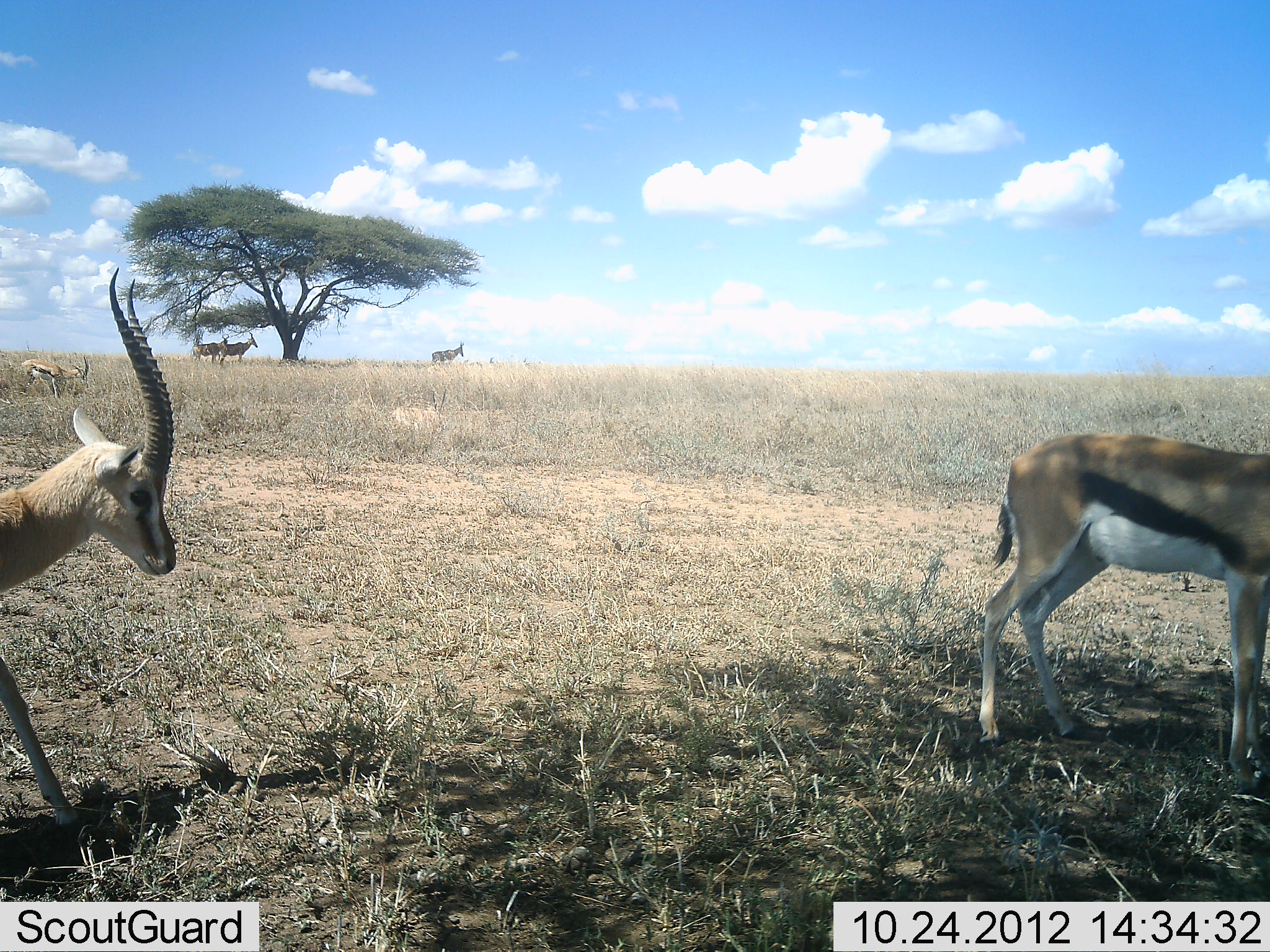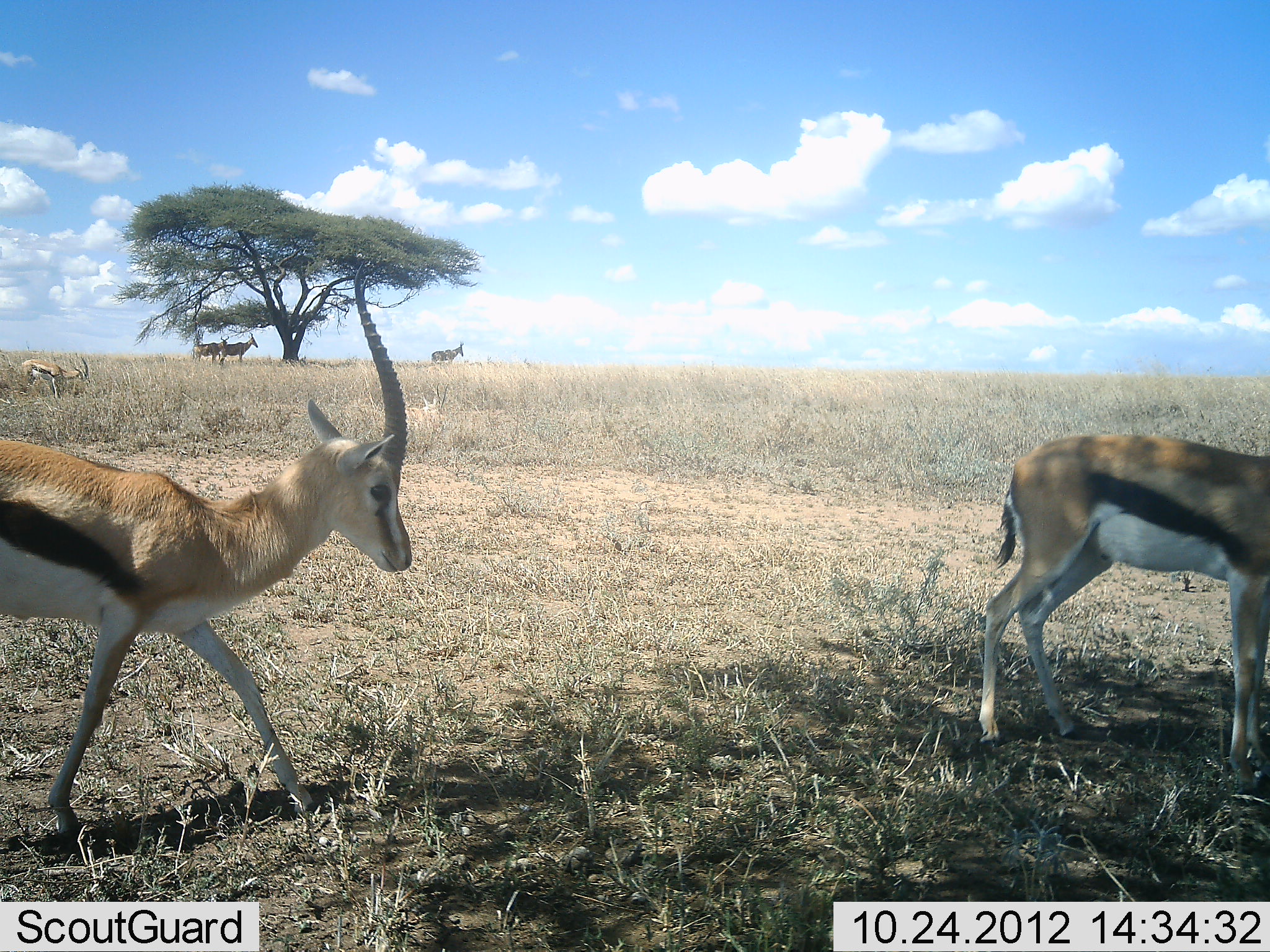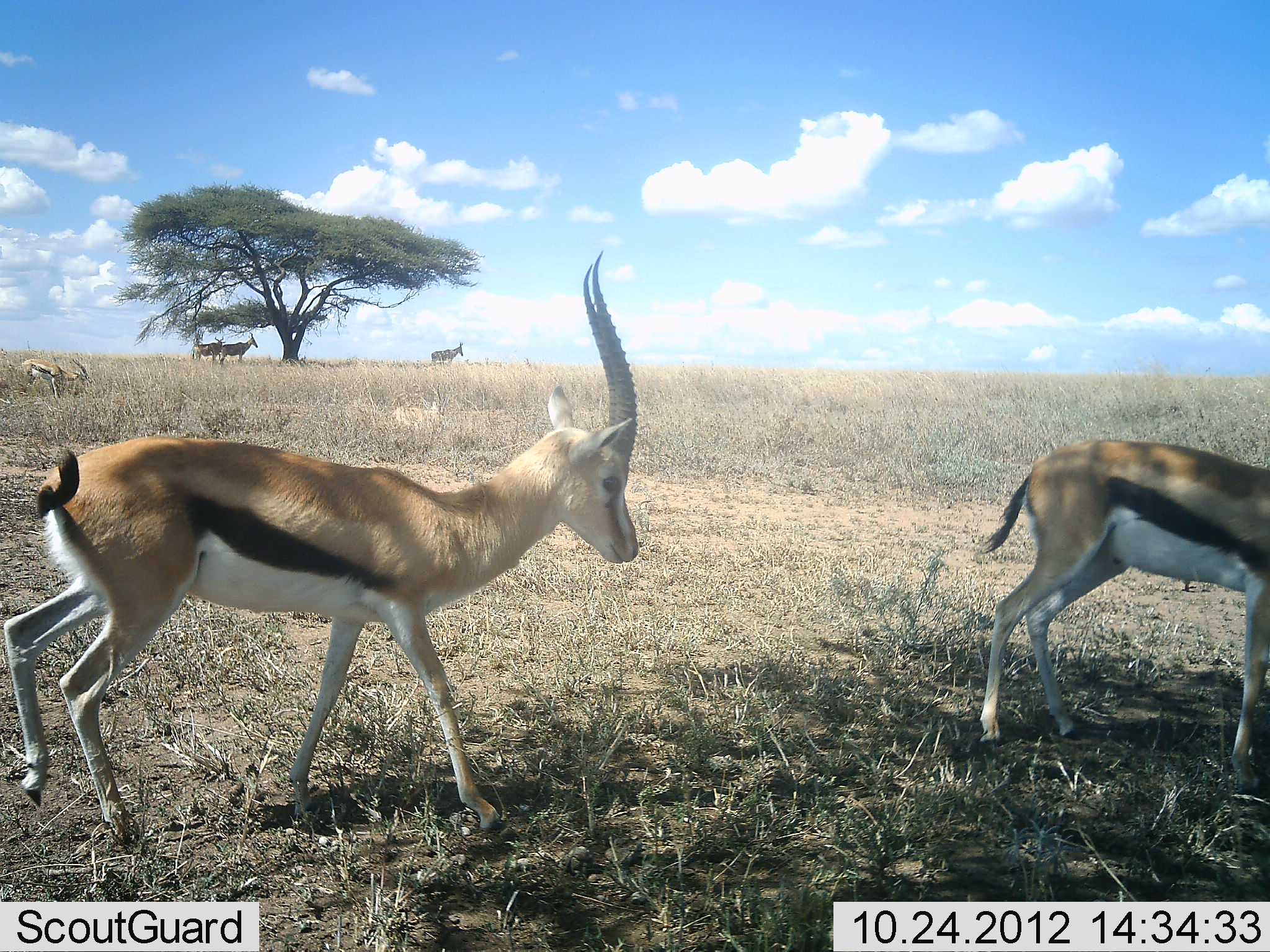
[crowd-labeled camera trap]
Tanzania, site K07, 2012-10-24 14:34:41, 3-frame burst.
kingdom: Animalia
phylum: Chordata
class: Mammalia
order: Artiodactyla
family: Bovidae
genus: Eudorcas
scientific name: Eudorcas thomsonii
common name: thomson's gazelle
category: gazellethomsons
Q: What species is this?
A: Gazellethomsons (thomson's gazelle) (Eudorcas thomsonii).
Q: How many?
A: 3.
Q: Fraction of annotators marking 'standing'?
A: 69%.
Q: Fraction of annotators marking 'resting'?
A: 0%.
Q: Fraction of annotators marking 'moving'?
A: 94%.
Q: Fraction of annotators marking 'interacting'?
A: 0%.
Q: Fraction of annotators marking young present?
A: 0%.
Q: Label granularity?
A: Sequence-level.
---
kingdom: Animalia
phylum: Chordata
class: Mammalia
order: Artiodactyla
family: Bovidae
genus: Alcelaphus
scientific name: Alcelaphus buselaphus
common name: hartebeest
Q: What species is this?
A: Hartebeest (Alcelaphus buselaphus).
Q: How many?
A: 3.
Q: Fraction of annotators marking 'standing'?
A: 100%.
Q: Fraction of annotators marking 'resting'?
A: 0%.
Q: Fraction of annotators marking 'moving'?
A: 0%.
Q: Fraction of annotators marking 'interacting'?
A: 0%.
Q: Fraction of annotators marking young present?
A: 0%.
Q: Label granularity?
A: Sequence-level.